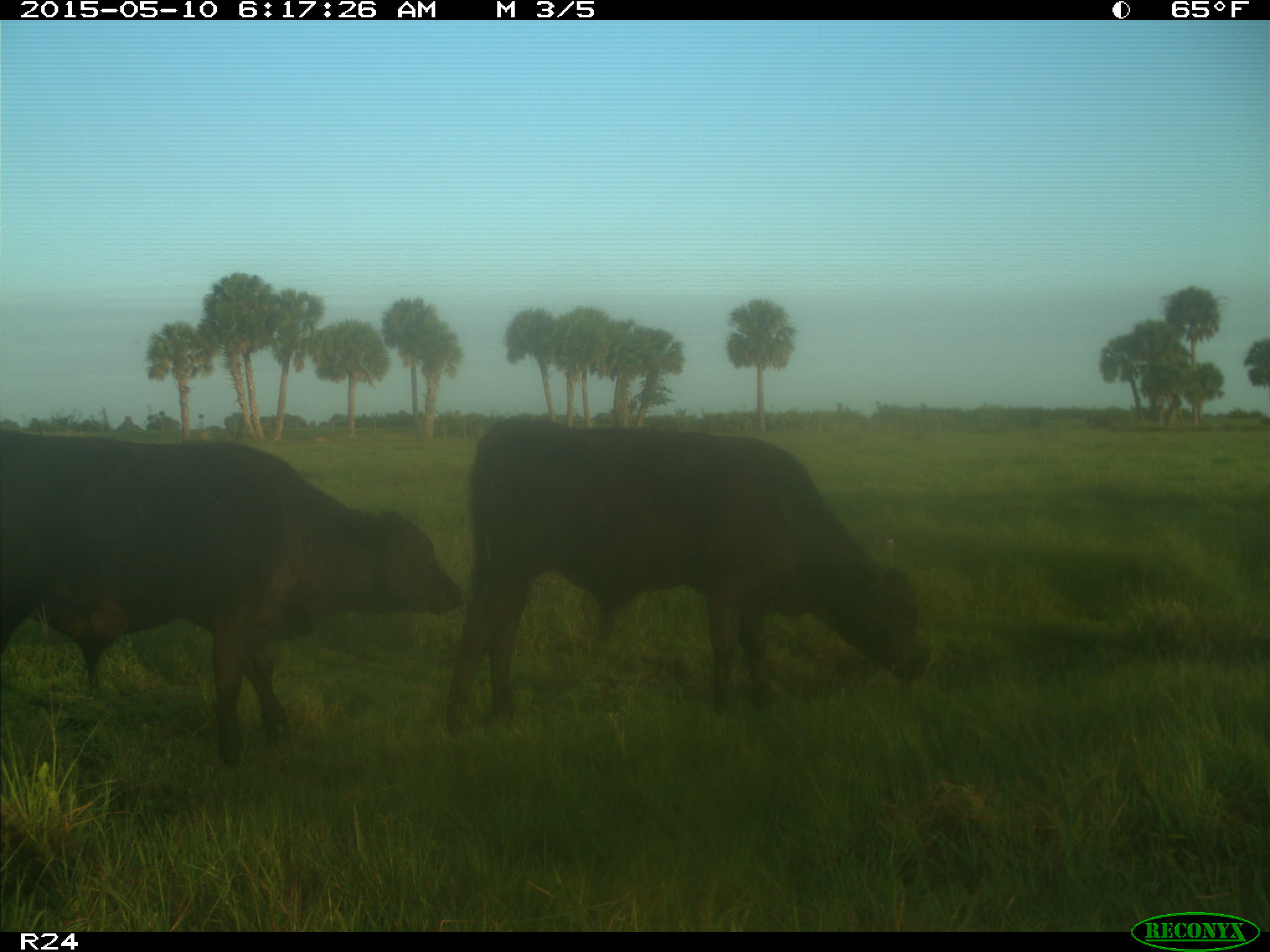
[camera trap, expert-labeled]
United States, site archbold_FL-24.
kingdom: Animalia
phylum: Chordata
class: Mammalia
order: Artiodactyla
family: Bovidae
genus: Bos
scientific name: Bos taurus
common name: domestic cow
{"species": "Bos taurus (domestic cow)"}